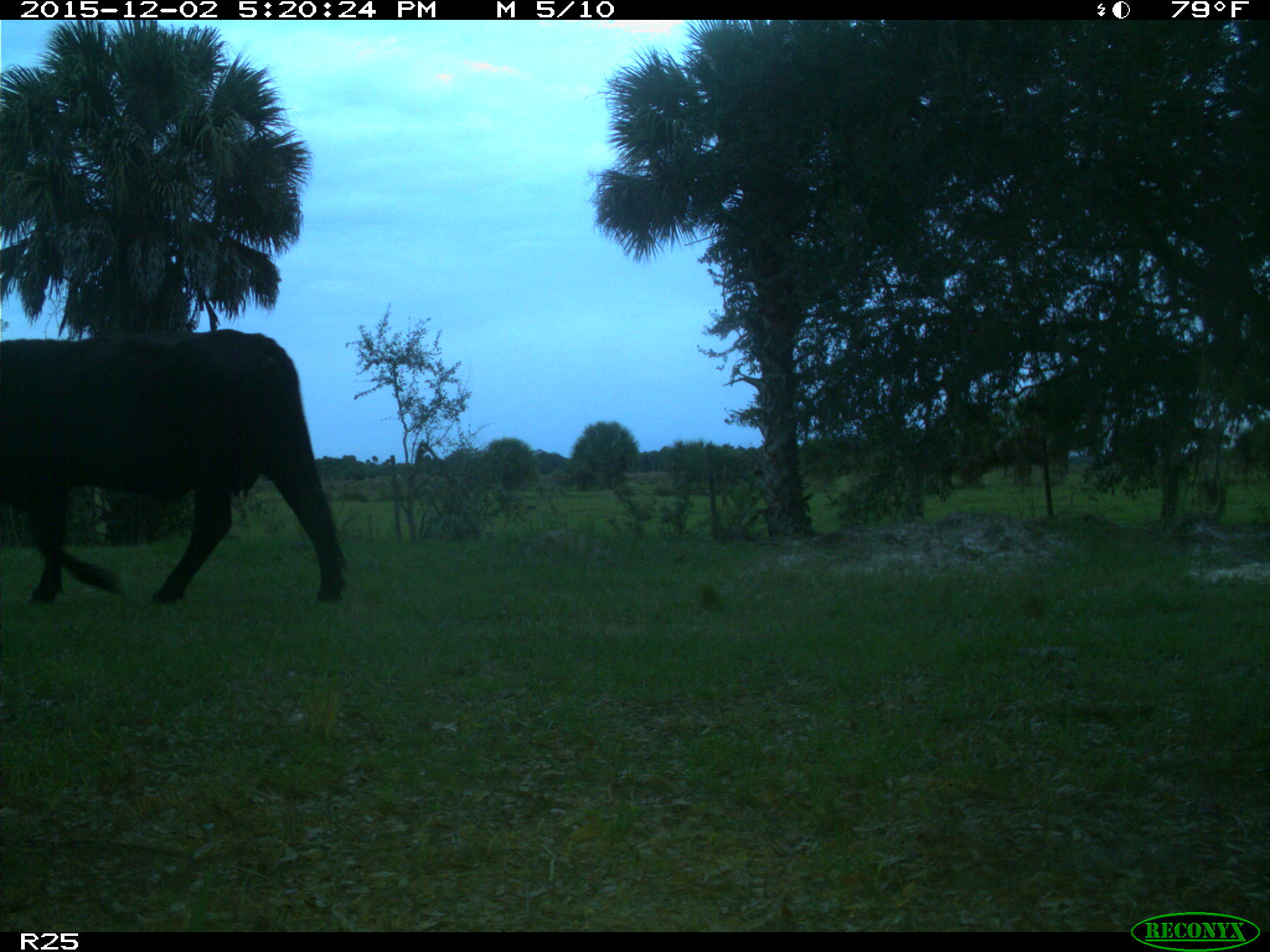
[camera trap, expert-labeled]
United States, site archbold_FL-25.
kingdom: Animalia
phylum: Chordata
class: Mammalia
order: Artiodactyla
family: Bovidae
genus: Bos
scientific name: Bos taurus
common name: domestic cow